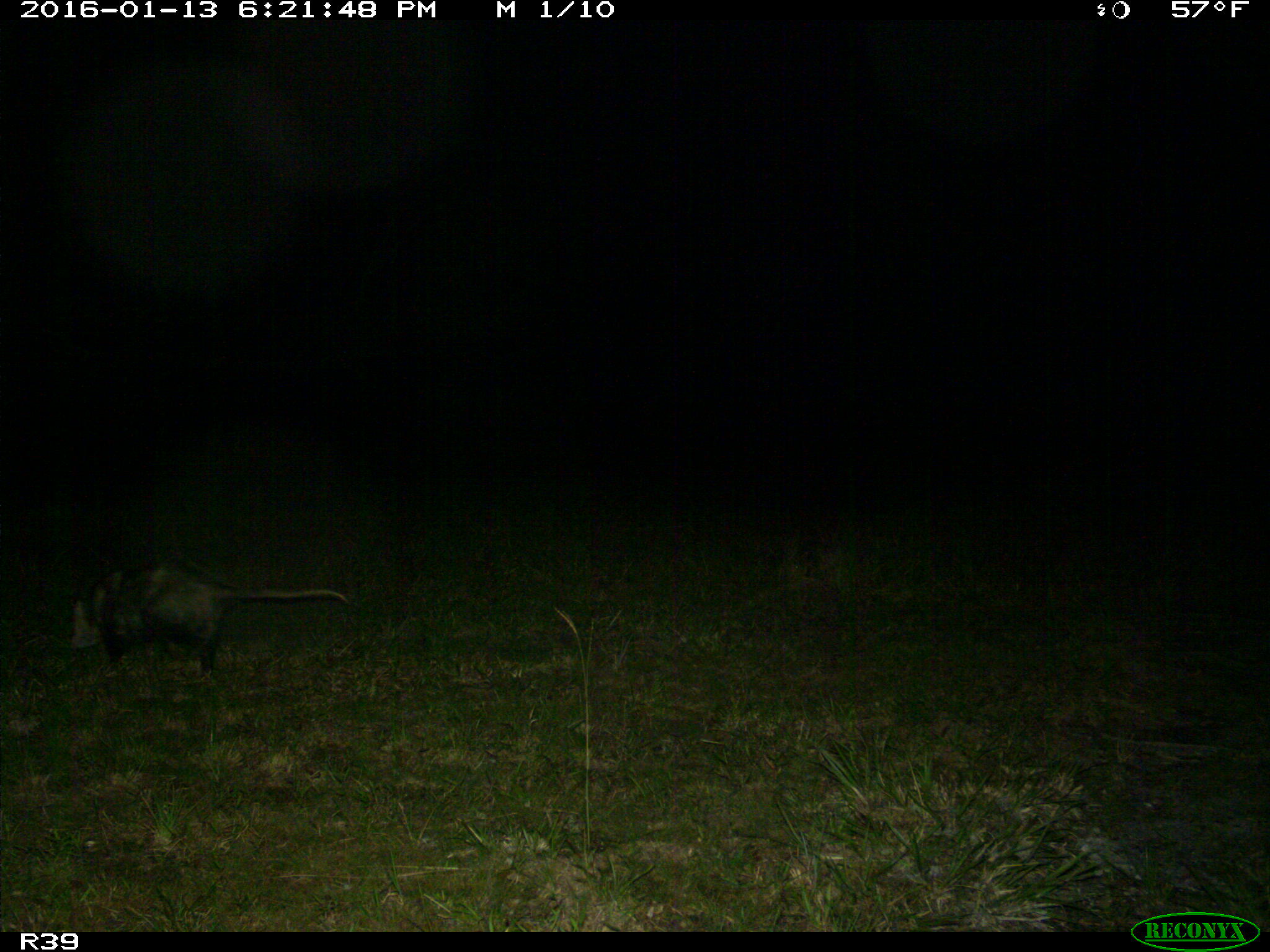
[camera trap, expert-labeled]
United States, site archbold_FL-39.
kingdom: Animalia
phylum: Chordata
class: Mammalia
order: Didelphimorphia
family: Didelphidae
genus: Didelphis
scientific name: Didelphis virginiana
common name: virginia opossum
Didelphis virginiana (virginia opossum).